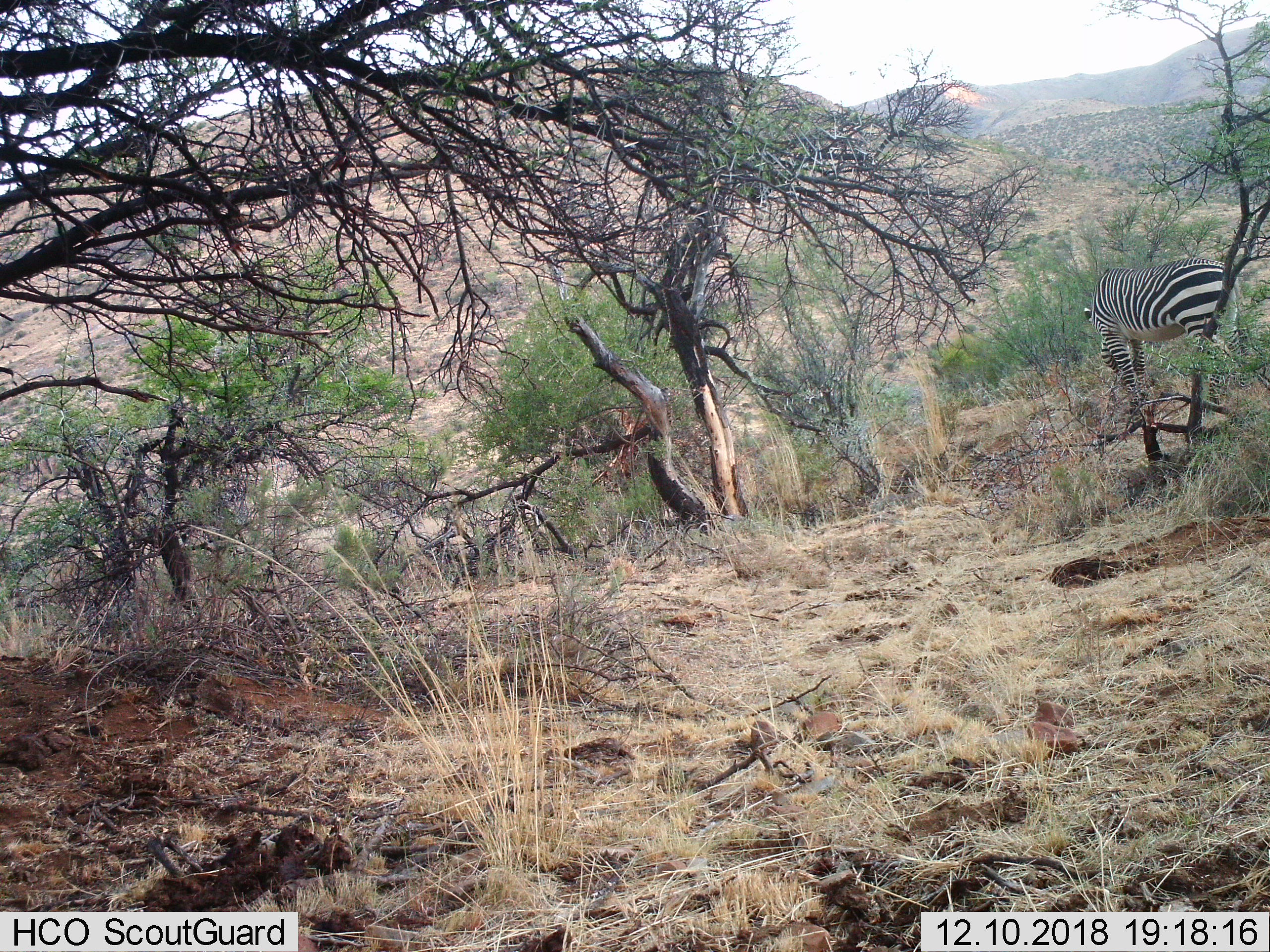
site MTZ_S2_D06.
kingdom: Animalia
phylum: Chordata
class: Mammalia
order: Perissodactyla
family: Equidae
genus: Equus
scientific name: Equus zebra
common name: mountain zebra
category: zebramountain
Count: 1.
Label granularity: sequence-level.